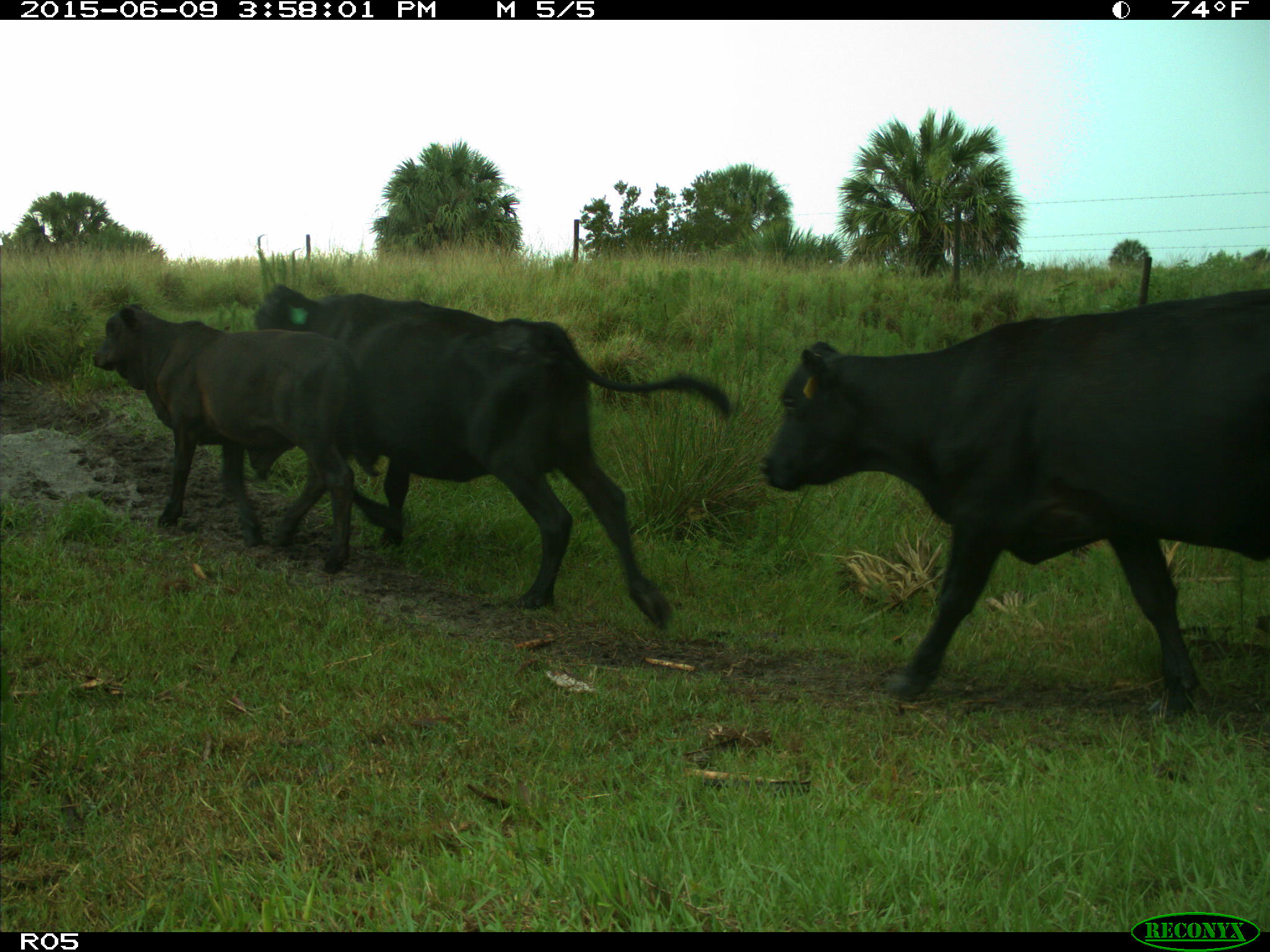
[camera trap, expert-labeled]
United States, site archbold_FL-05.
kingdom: Animalia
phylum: Chordata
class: Mammalia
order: Artiodactyla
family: Bovidae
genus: Bos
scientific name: Bos taurus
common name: domestic cow